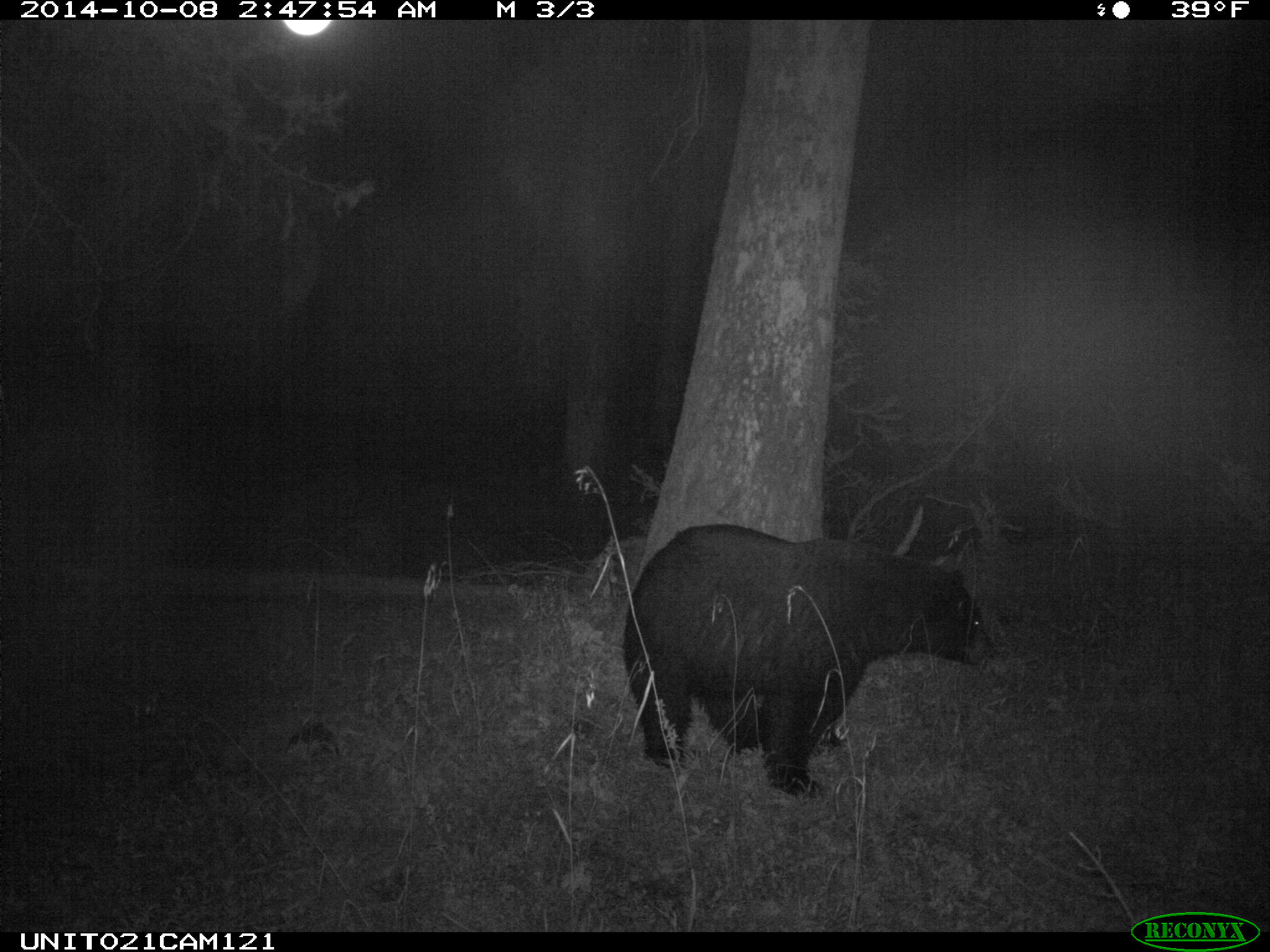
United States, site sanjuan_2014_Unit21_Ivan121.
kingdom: Animalia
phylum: Chordata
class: Mammalia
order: Carnivora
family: Ursidae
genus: Ursus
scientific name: Ursus americanus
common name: american black bear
Ursus americanus (american black bear).